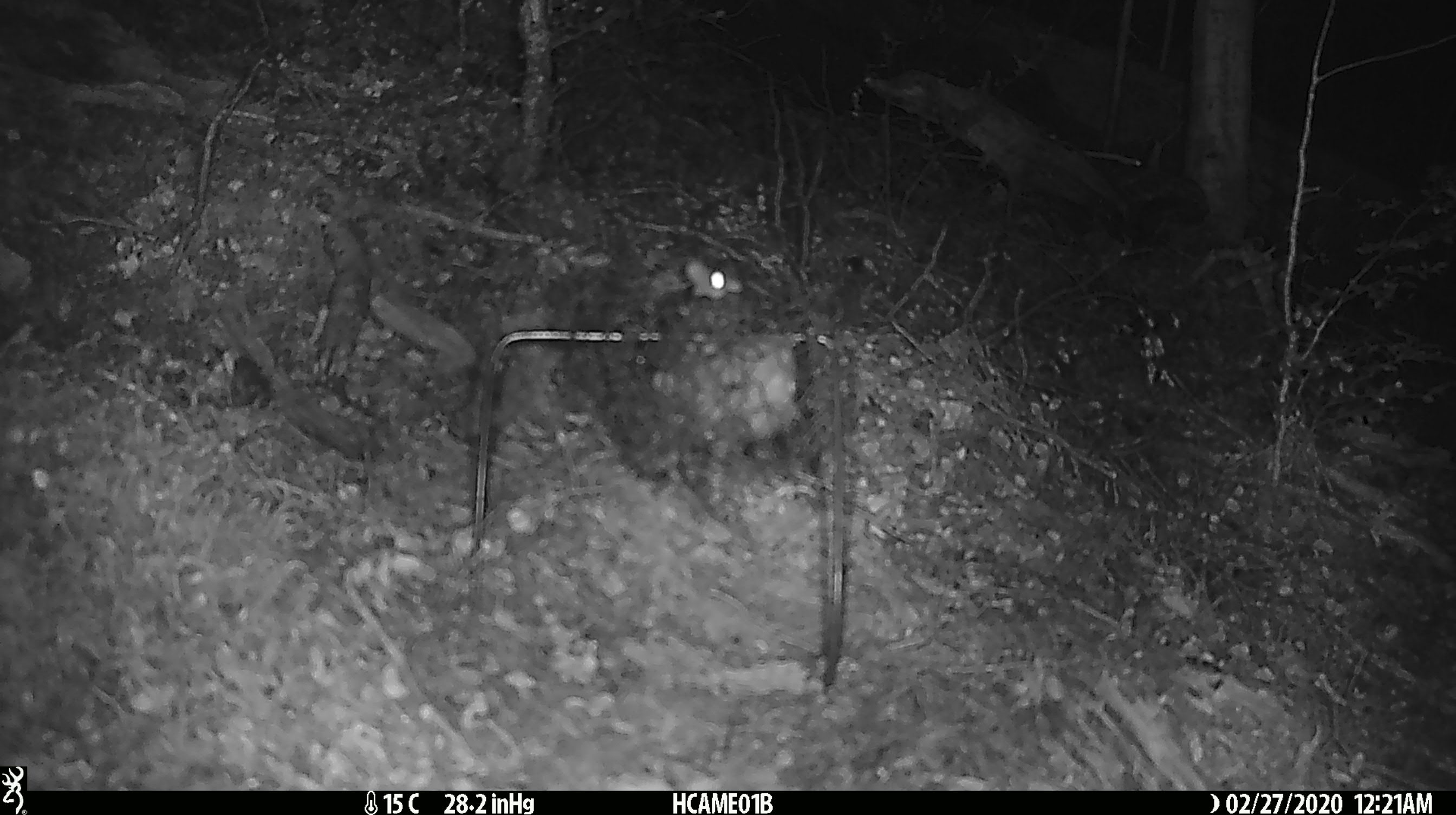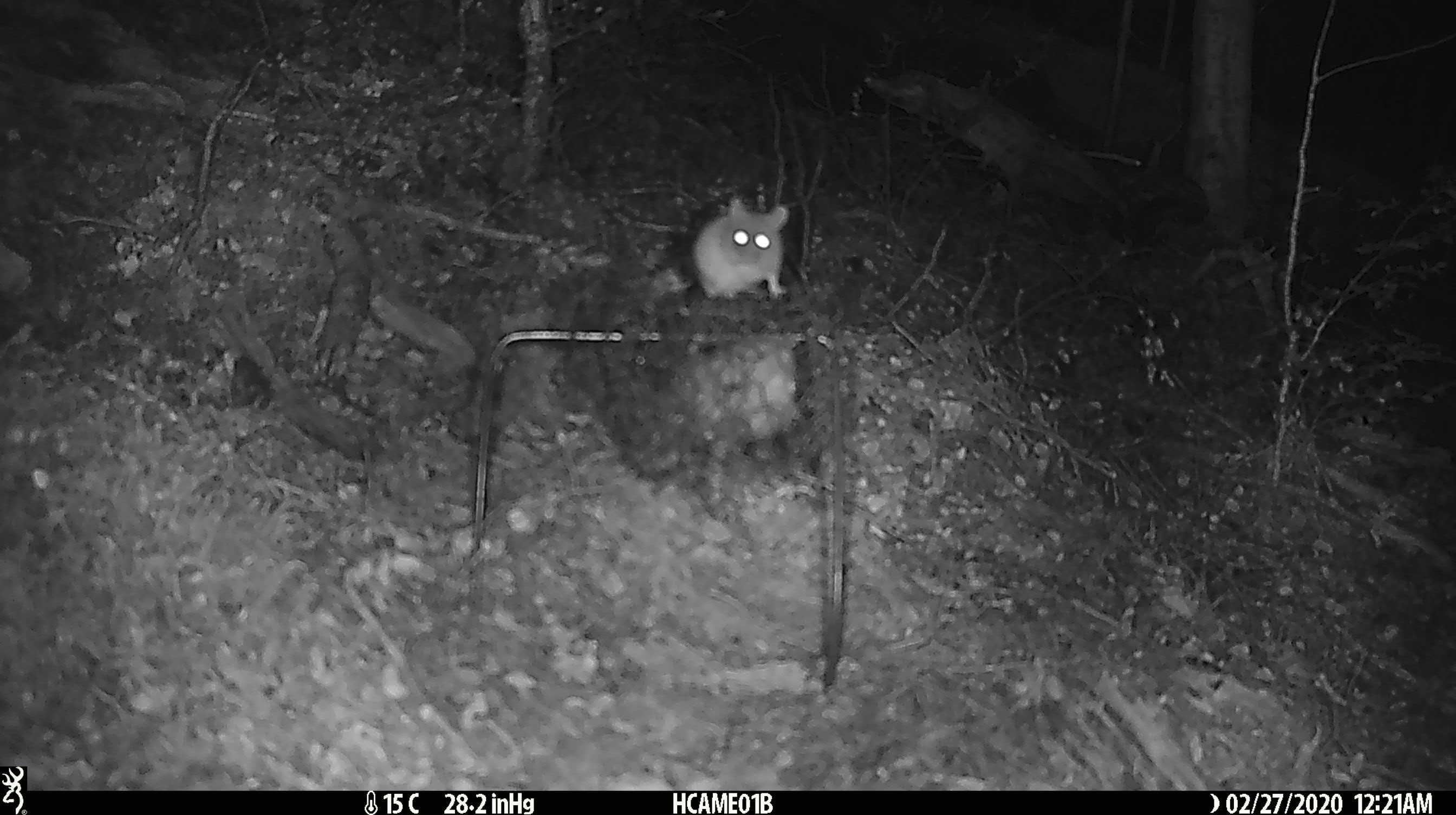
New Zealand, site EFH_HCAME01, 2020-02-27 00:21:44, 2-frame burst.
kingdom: Animalia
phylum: Chordata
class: Mammalia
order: Rodentia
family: Muridae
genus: Mus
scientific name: Mus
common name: mouse